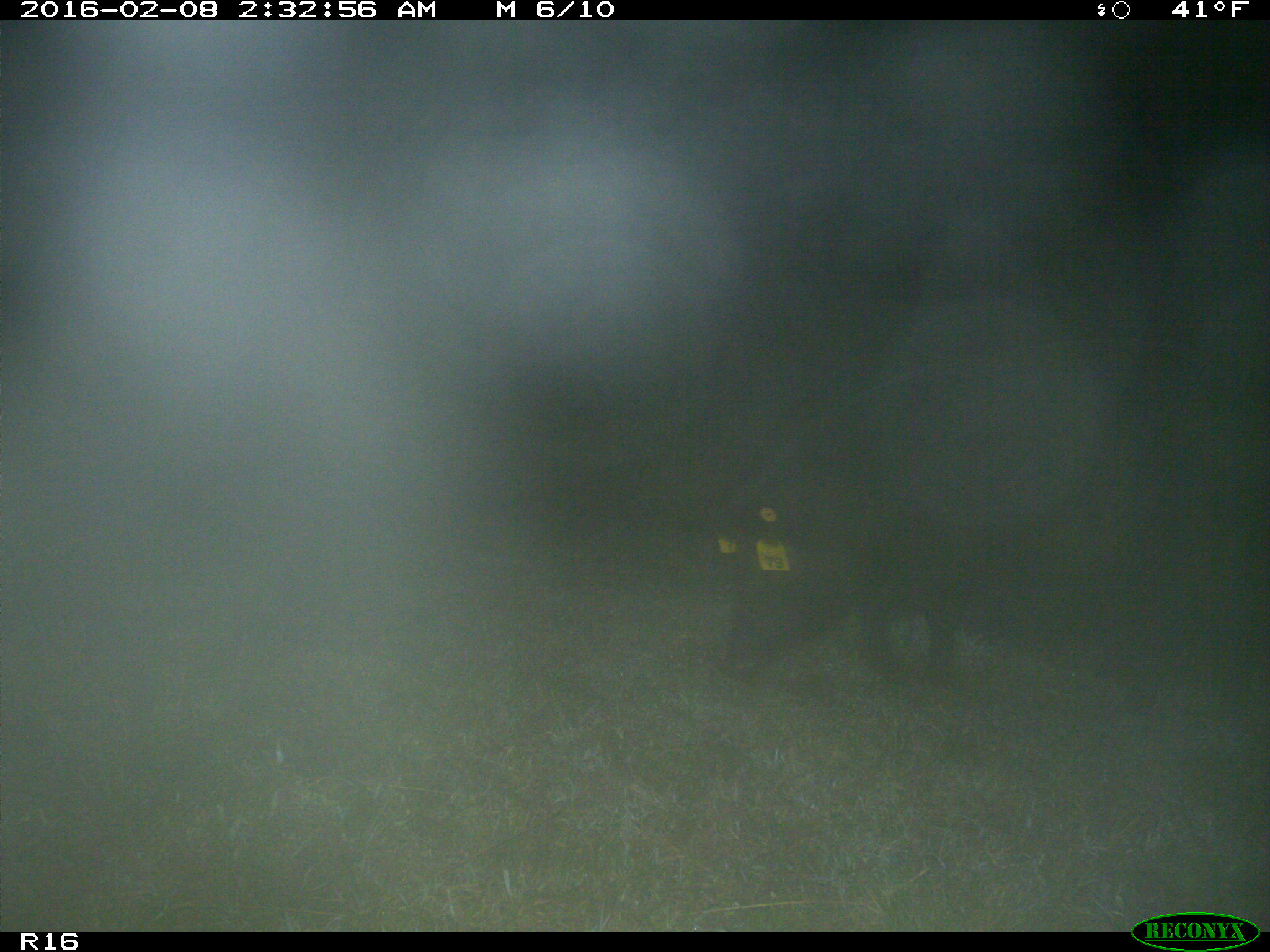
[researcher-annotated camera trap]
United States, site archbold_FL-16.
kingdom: Animalia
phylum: Chordata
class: Mammalia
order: Artiodactyla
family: Suidae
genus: Sus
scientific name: Sus scrofa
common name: wild boar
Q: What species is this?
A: Sus scrofa (wild boar).